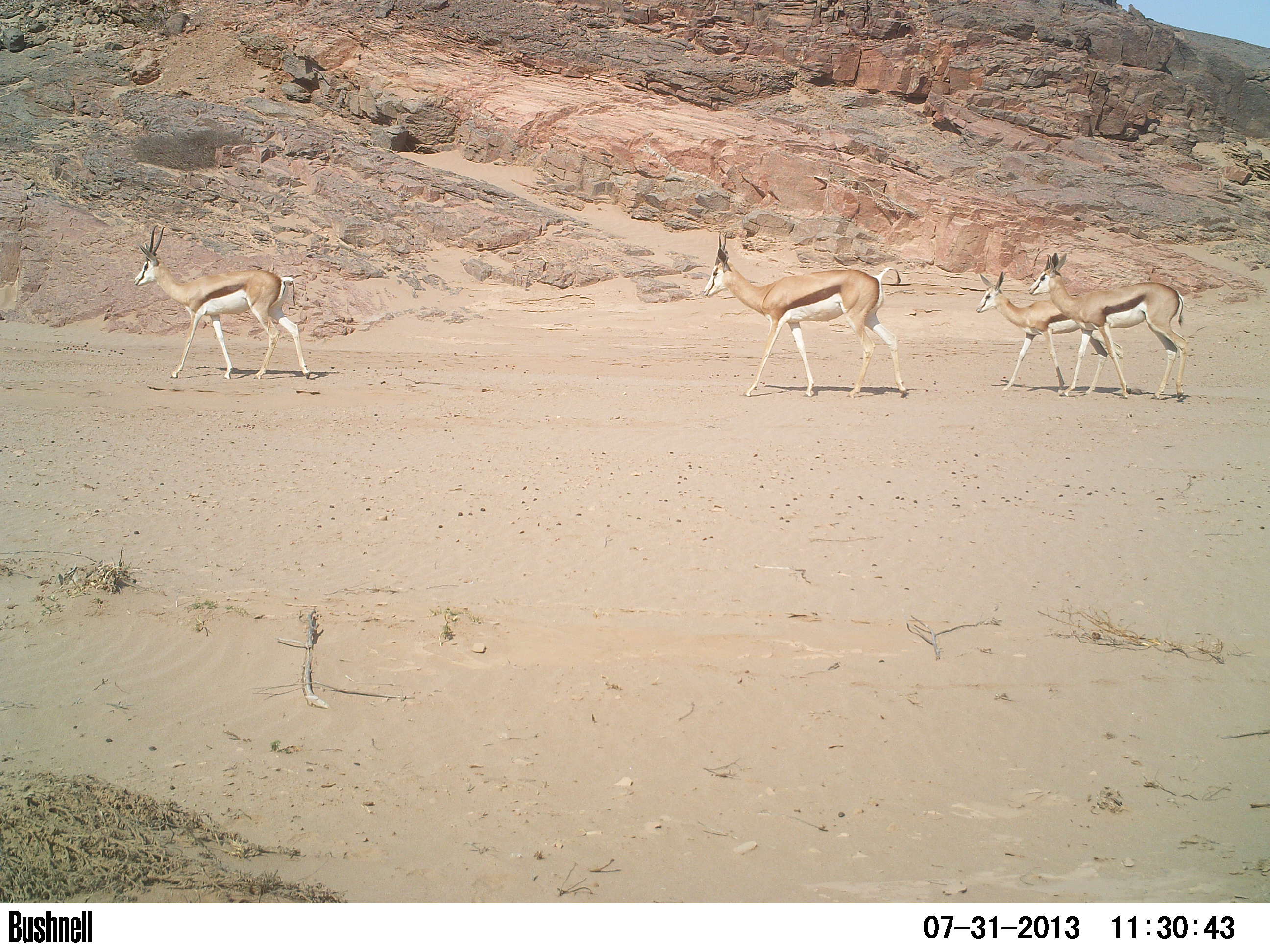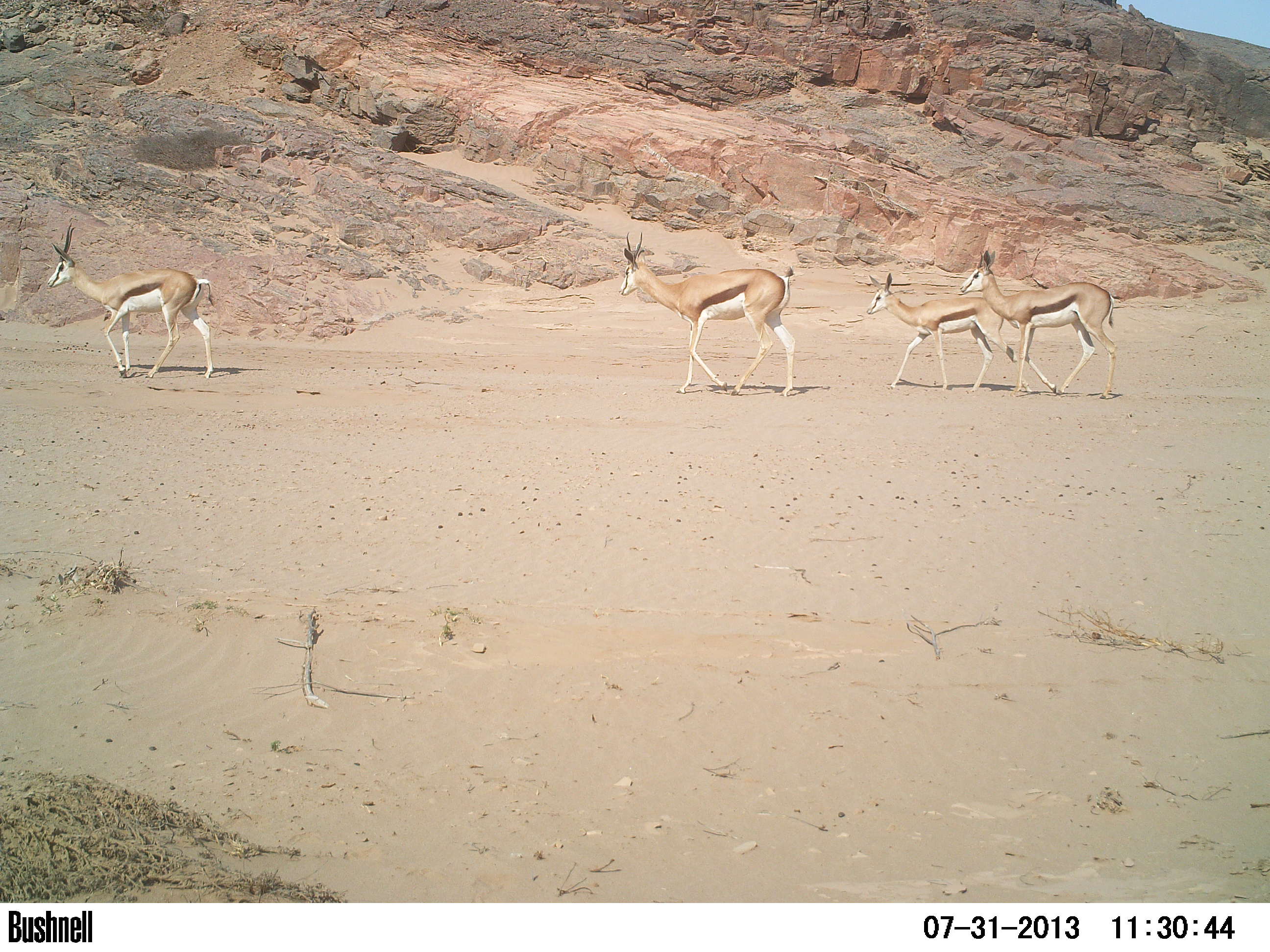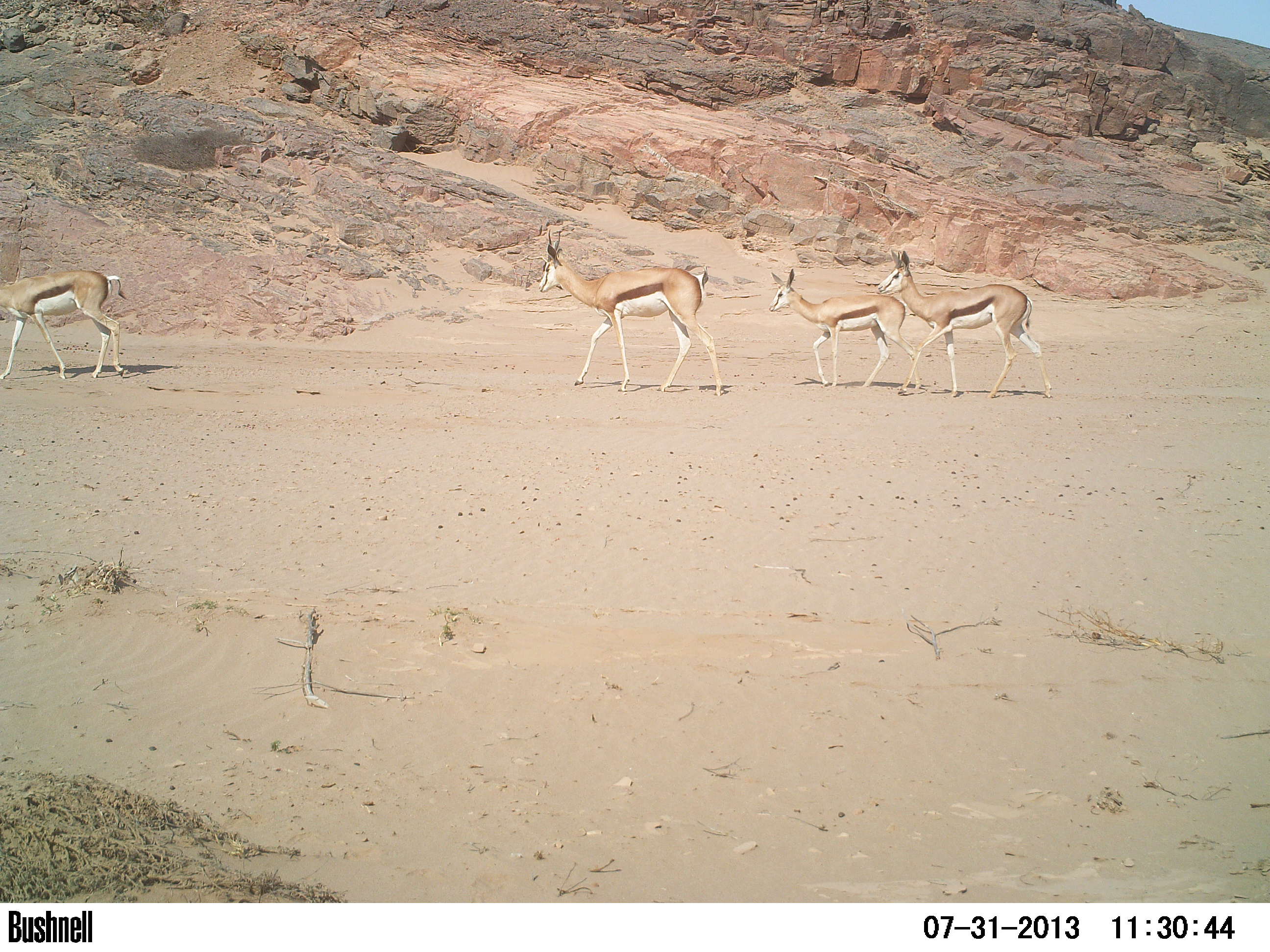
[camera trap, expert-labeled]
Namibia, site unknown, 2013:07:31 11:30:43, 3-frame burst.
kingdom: Animalia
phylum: Chordata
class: Mammalia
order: Artiodactyla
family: Bovidae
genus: Antidorcas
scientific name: Antidorcas marsupialis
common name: springbok